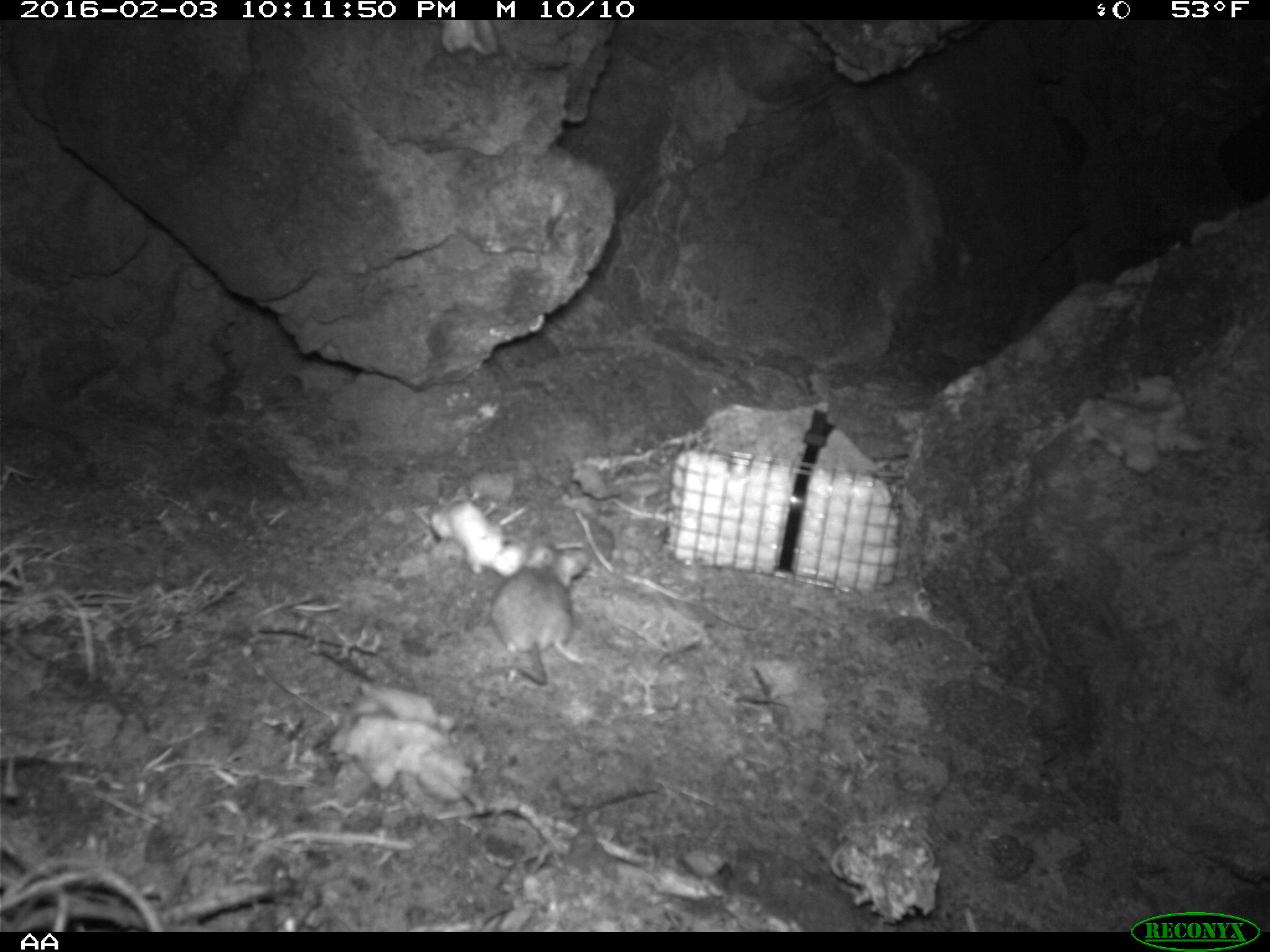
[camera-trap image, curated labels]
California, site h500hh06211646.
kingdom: Animalia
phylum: Chordata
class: Mammalia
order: Rodentia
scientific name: Rodentia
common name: rodent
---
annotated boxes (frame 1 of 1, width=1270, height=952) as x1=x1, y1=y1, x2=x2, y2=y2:
rodent: x1=491, y1=542, x2=589, y2=684